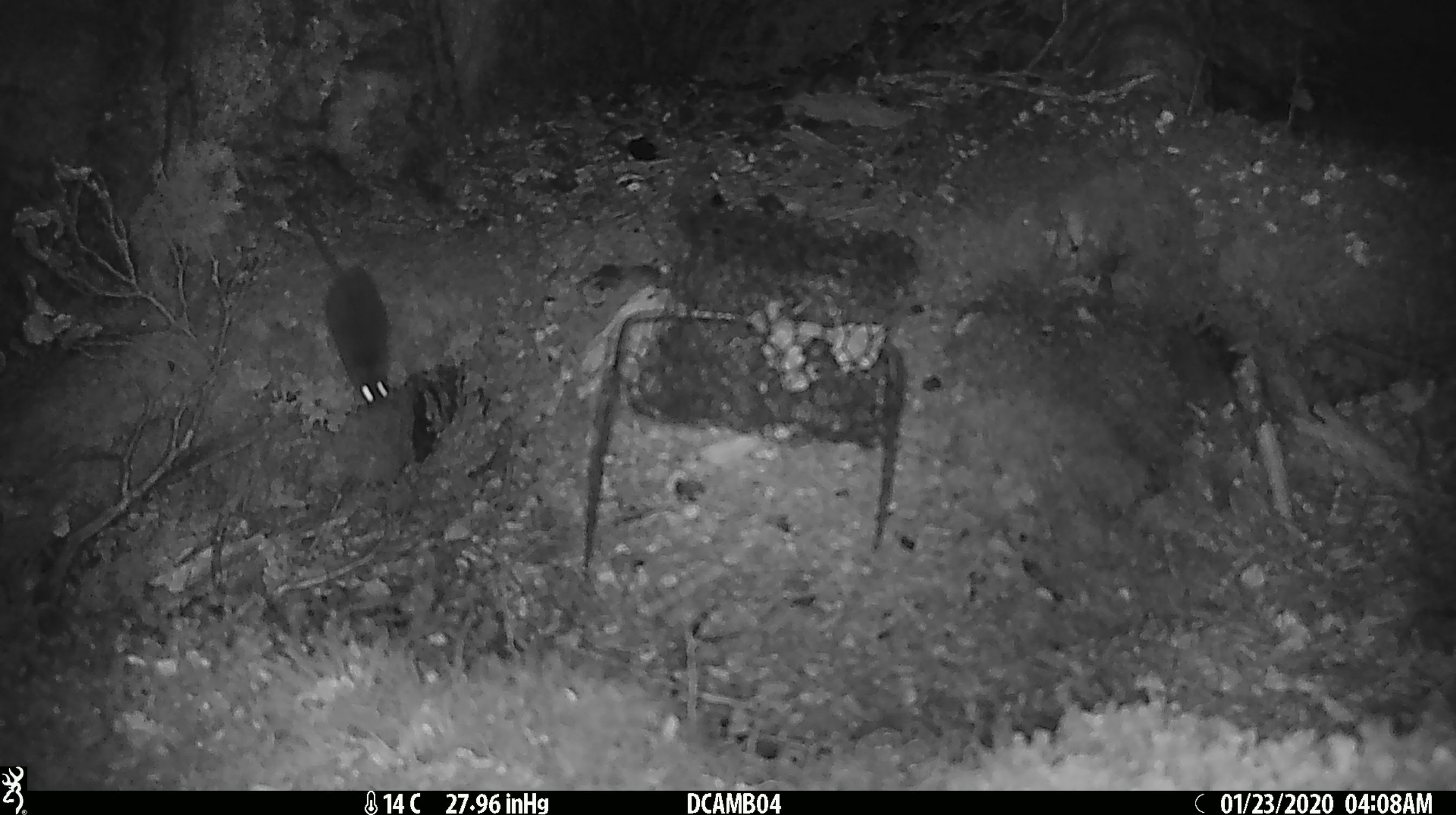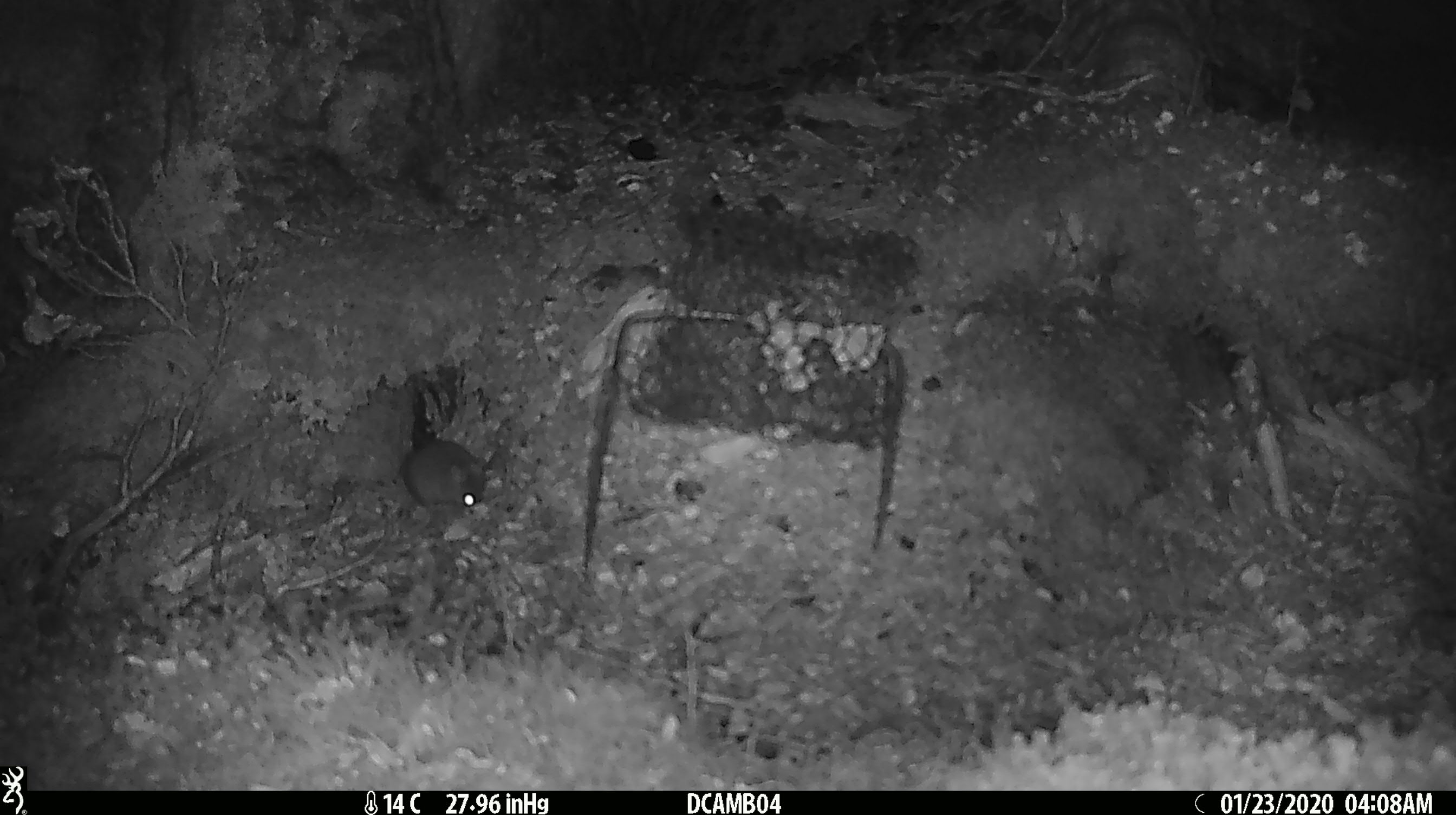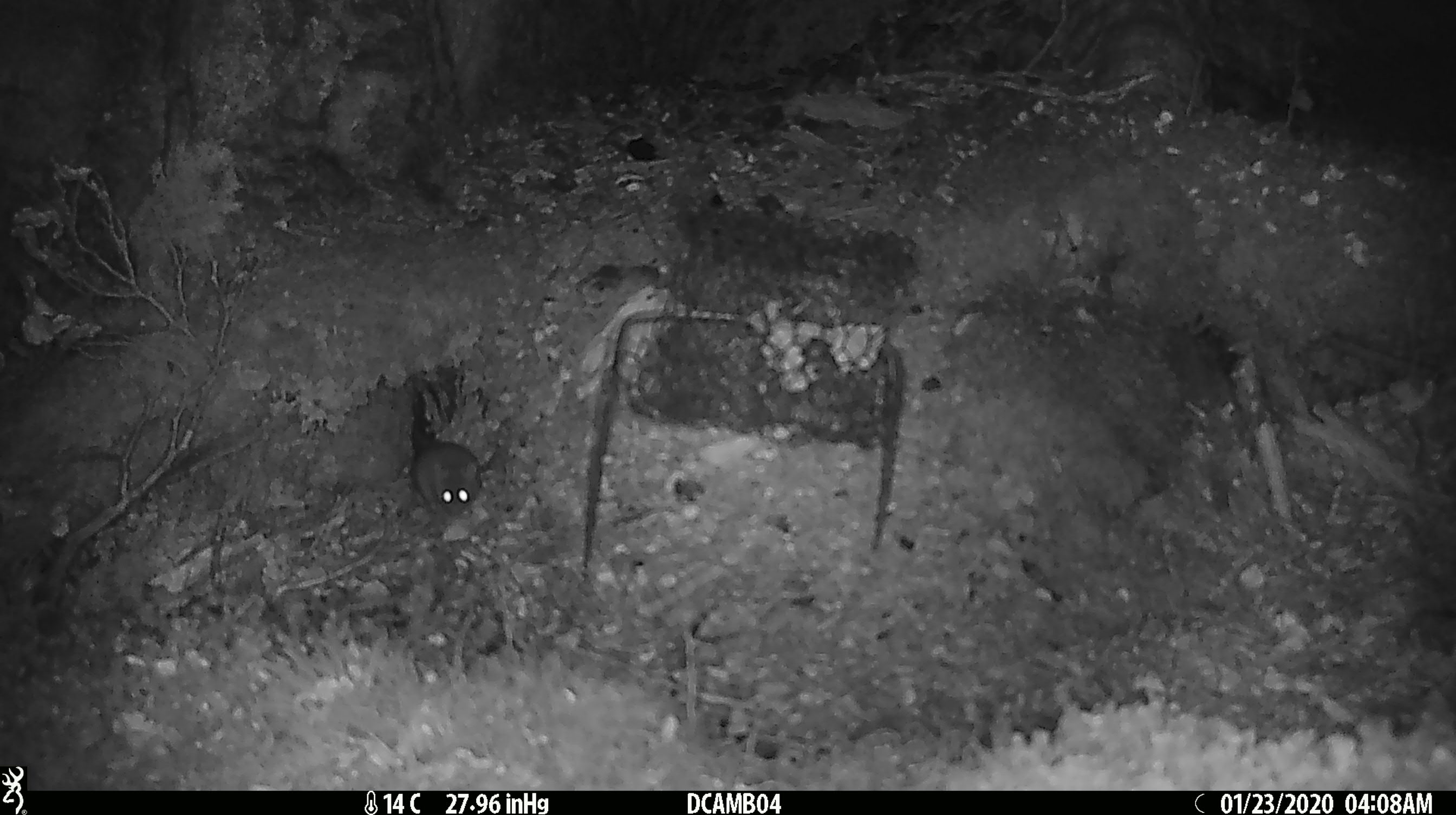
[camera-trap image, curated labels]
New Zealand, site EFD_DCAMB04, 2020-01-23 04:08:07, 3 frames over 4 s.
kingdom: Animalia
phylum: Chordata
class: Mammalia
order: Rodentia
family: Muridae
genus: Mus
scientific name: Mus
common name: mouse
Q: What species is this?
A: Mouse (Mus).